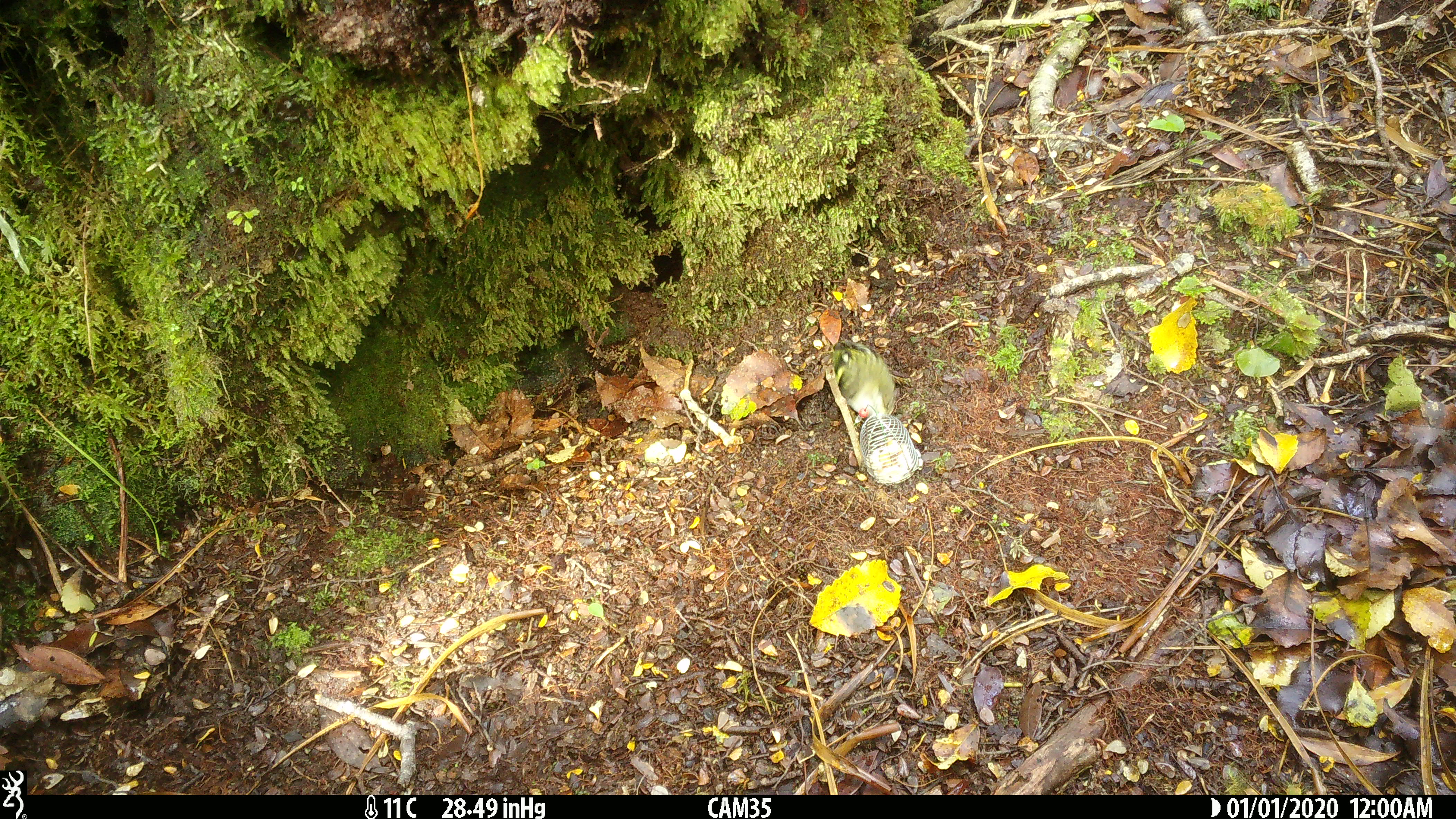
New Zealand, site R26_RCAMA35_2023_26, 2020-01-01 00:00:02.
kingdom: Animalia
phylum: Chordata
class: Aves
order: Passeriformes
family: Acanthisittidae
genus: Acanthisitta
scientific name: Acanthisitta chloris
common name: rifleman